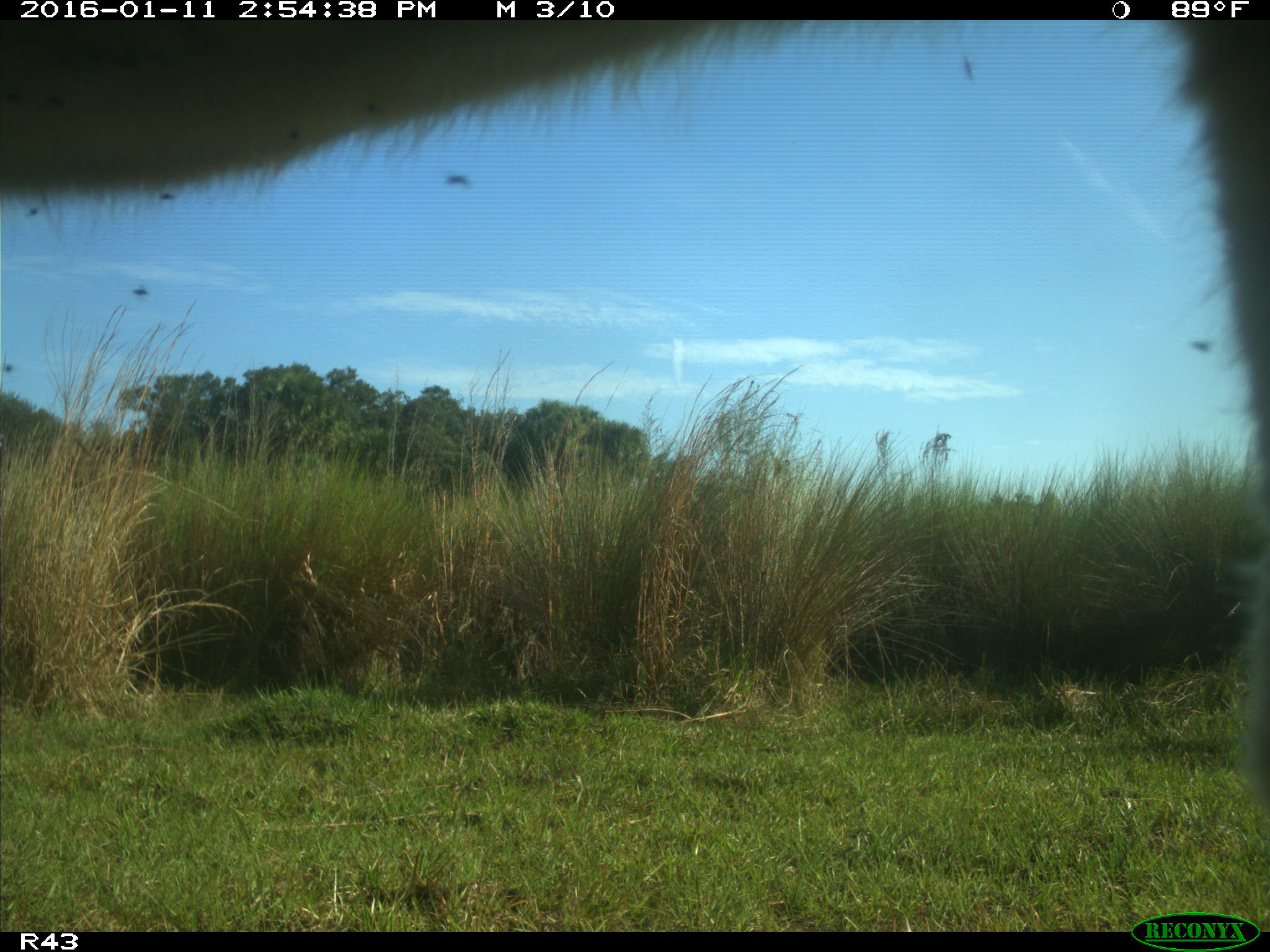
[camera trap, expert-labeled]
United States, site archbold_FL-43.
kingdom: Animalia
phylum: Chordata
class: Mammalia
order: Artiodactyla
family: Bovidae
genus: Bos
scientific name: Bos taurus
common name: domestic cow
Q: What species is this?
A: Bos taurus (domestic cow).